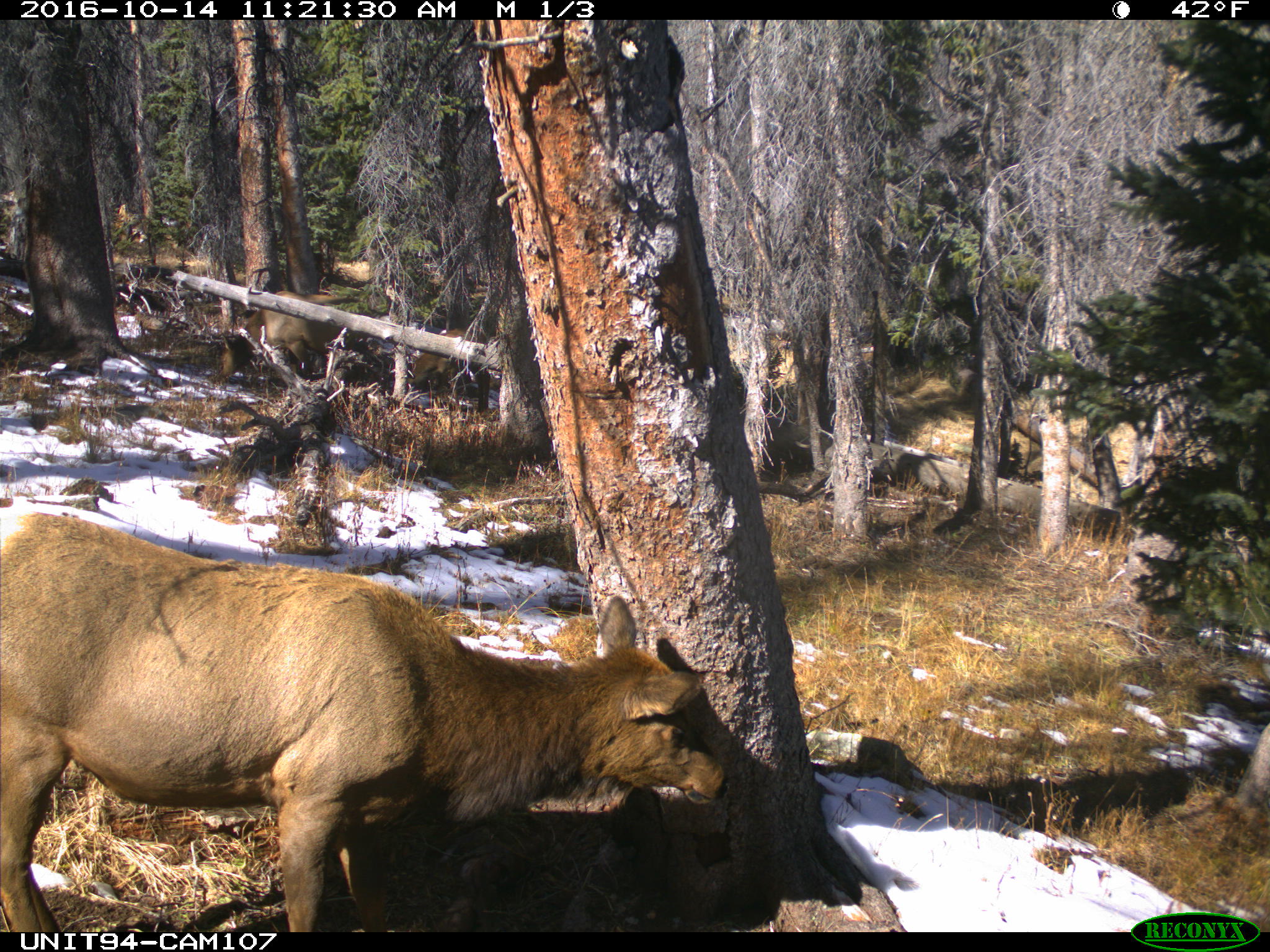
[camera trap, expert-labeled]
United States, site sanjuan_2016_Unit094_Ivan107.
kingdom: Animalia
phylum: Chordata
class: Mammalia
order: Artiodactyla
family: Cervidae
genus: Cervus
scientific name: Cervus elaphus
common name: red deer